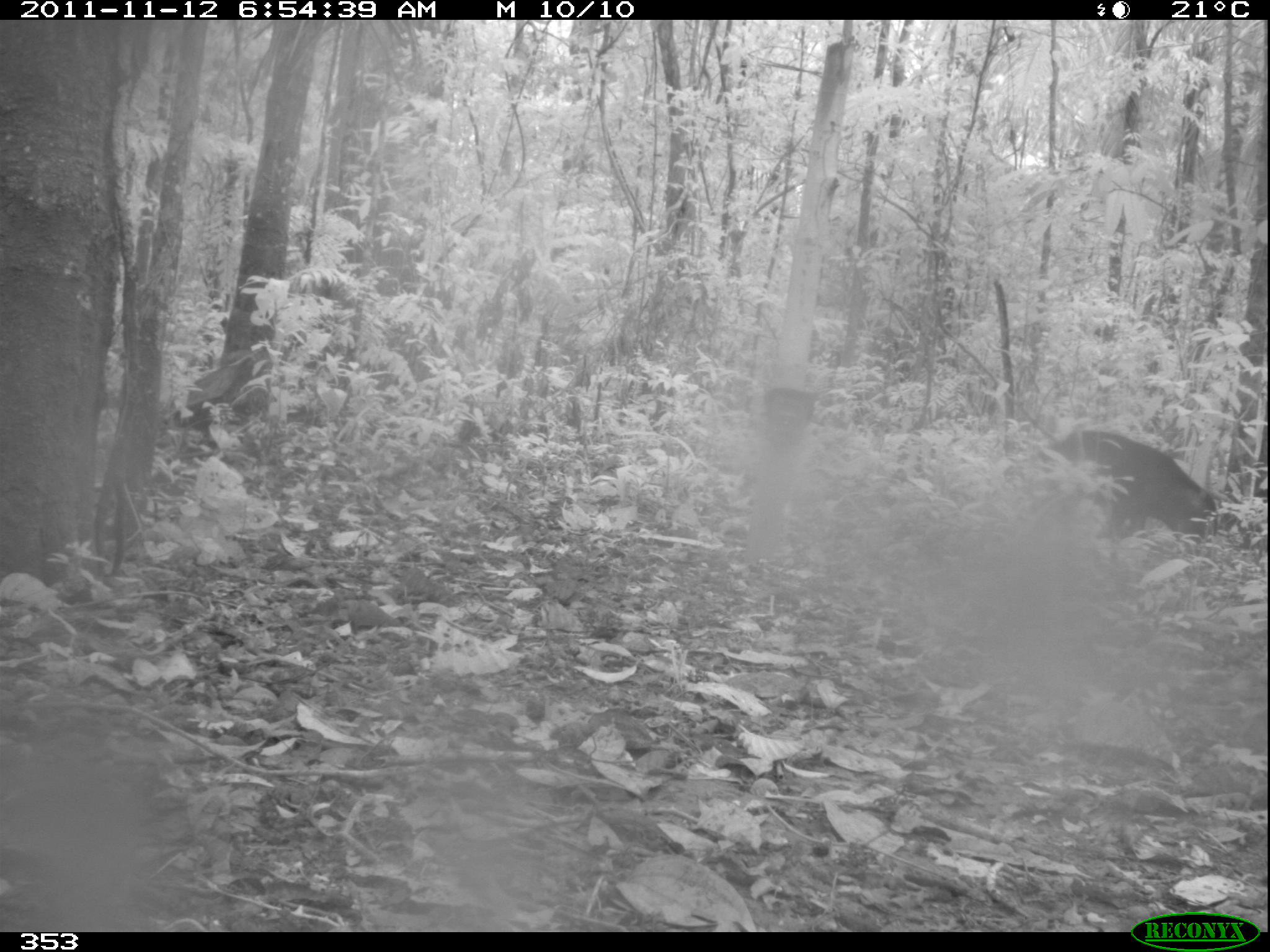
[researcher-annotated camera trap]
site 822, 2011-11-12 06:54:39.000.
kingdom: Animalia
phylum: Chordata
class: Mammalia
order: Artiodactyla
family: Tayassuidae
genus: Tayassu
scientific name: Tayassu pecari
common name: white-lipped peccary